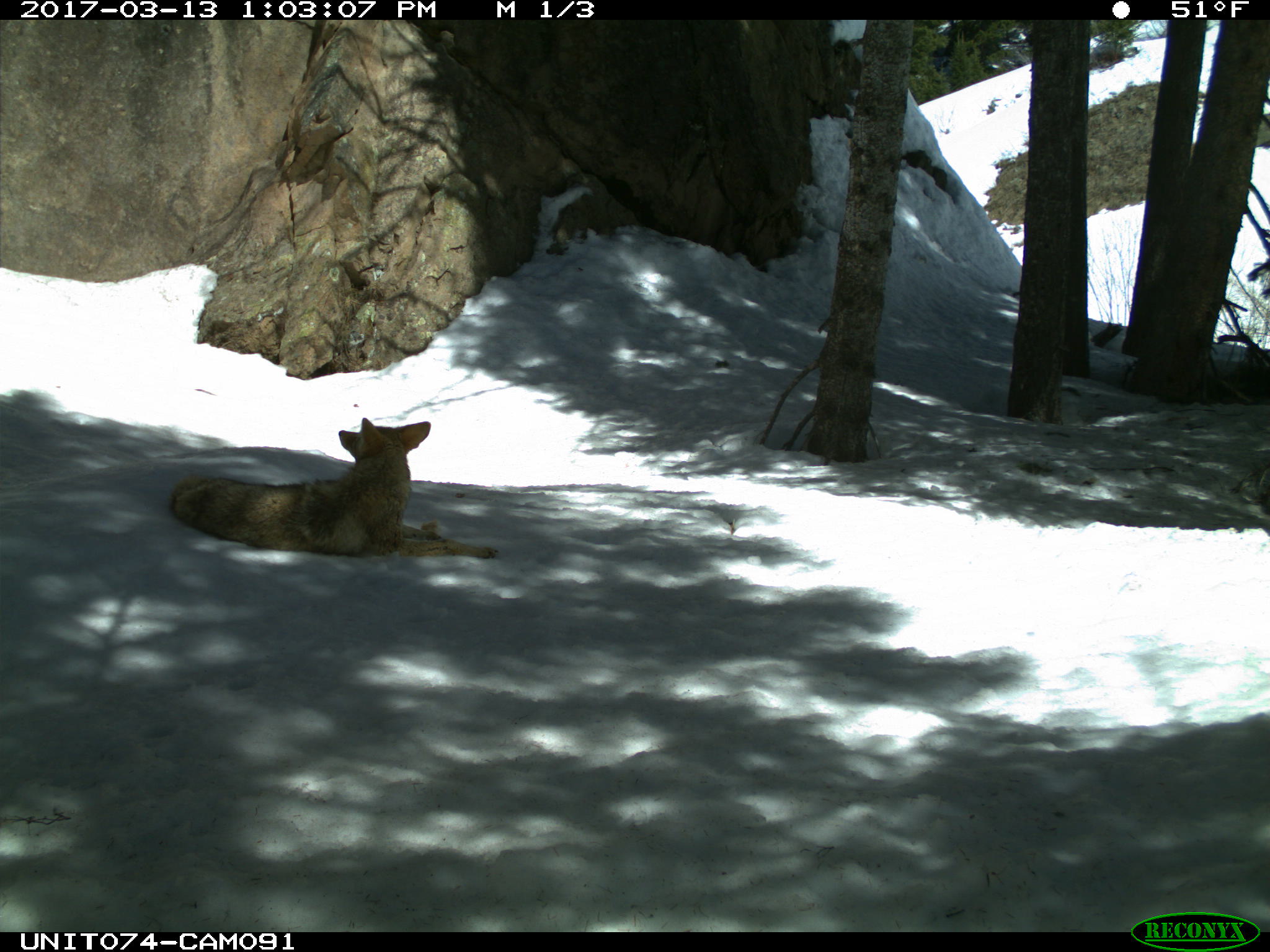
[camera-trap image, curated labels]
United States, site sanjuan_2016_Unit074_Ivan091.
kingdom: Animalia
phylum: Chordata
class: Mammalia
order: Carnivora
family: Canidae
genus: Canis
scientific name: Canis latrans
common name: coyote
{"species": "Canis latrans (coyote)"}